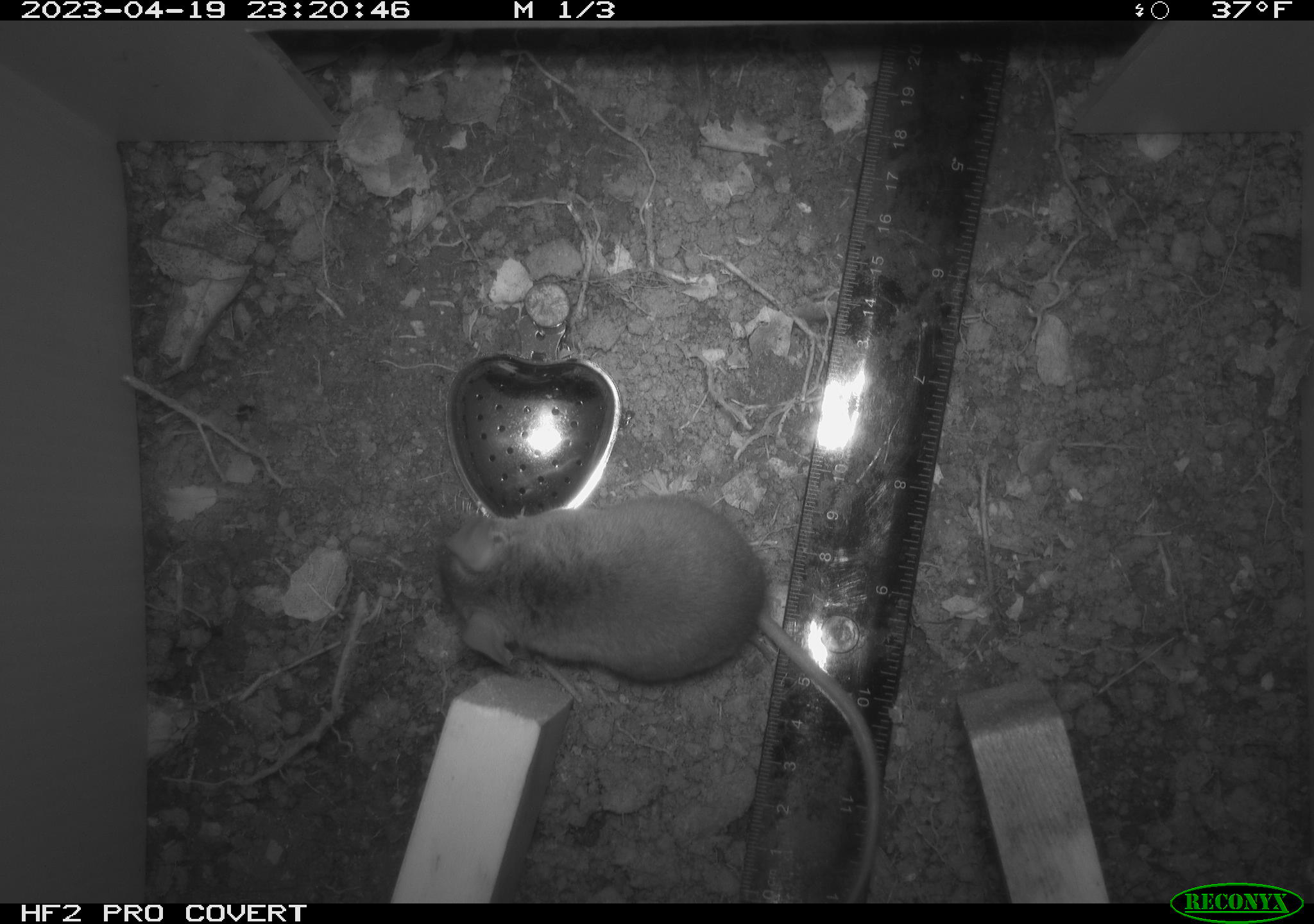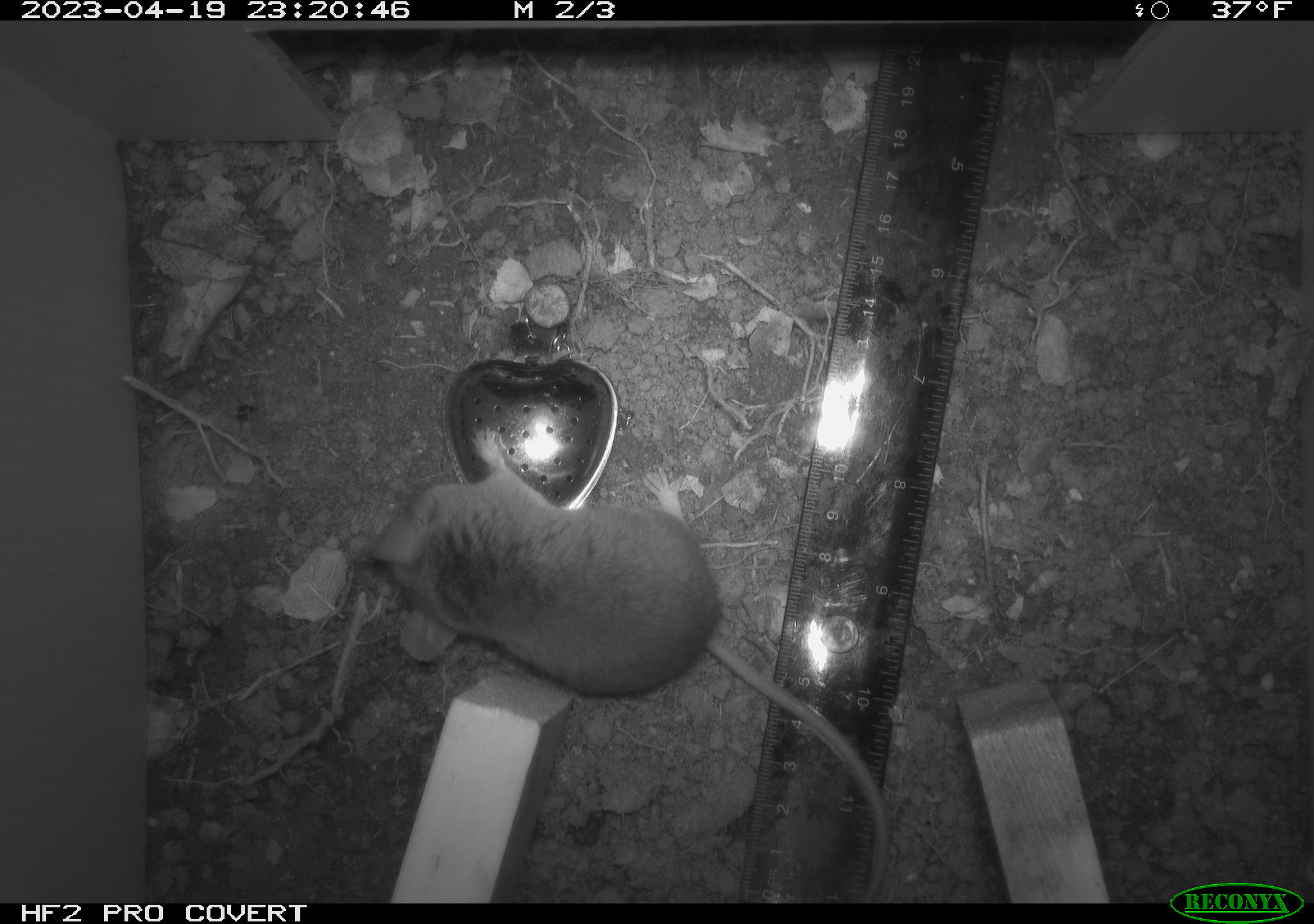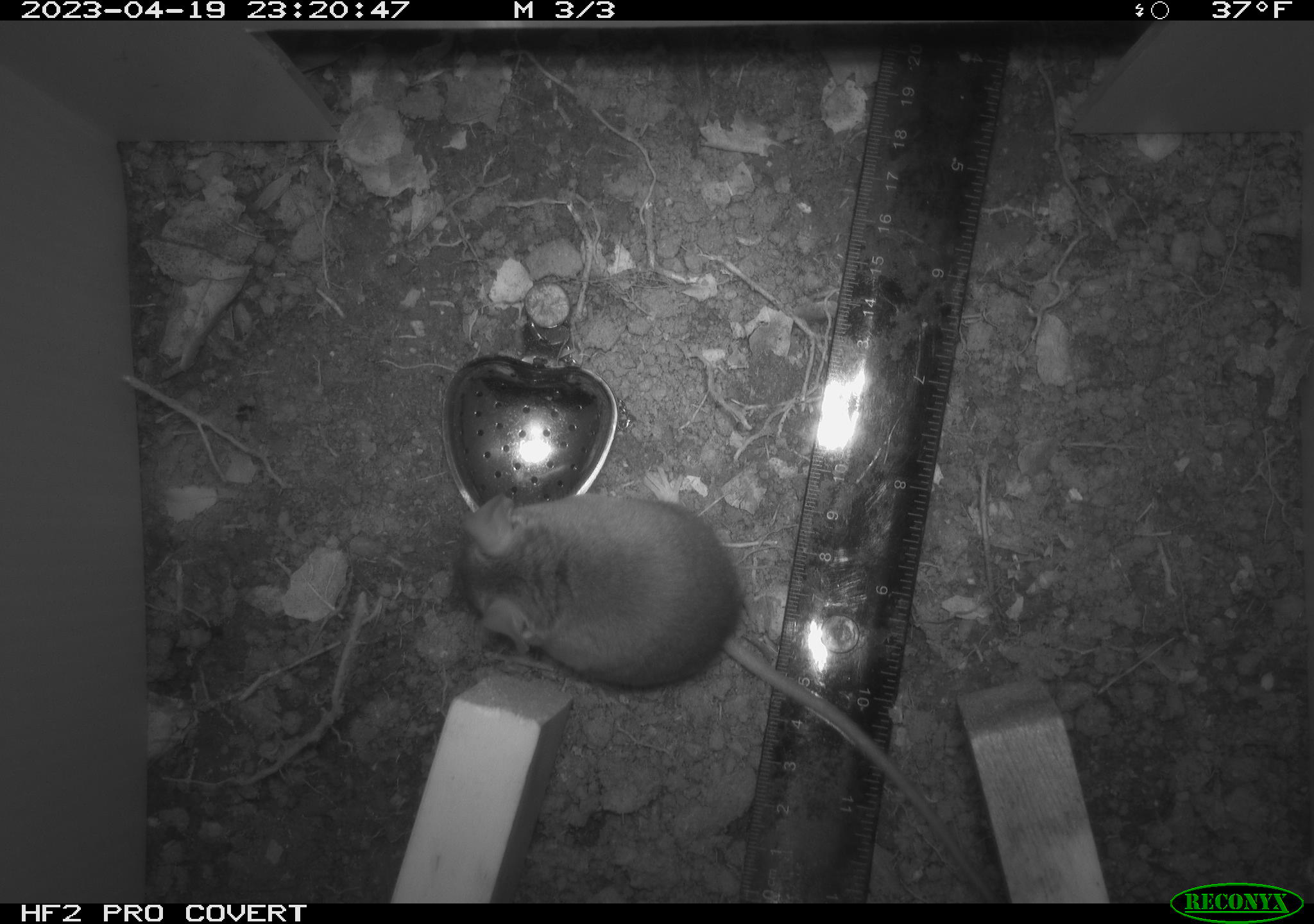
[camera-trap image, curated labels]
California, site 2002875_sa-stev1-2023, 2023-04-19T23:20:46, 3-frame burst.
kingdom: Animalia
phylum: Chordata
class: Mammalia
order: Rodentia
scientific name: Rodentia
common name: mouse species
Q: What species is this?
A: Mouse species (Rodentia).